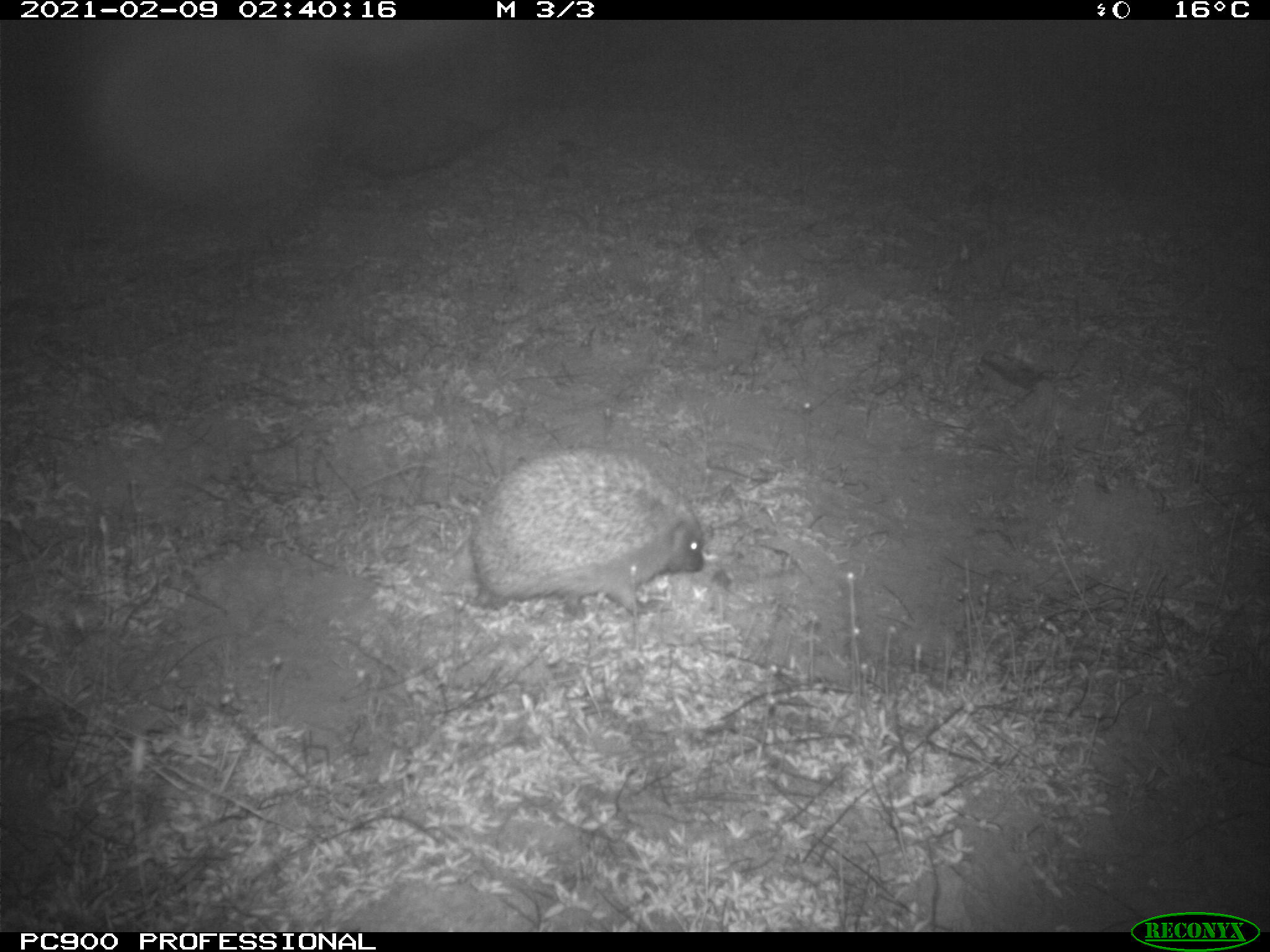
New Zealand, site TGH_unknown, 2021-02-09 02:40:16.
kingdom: Animalia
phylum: Chordata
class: Mammalia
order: Eulipotyphla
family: Erinaceidae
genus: Erinaceus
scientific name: Erinaceus europaeus europaeus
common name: european hedgehog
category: hedgehog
Hedgehog (european hedgehog) (Erinaceus europaeus europaeus).